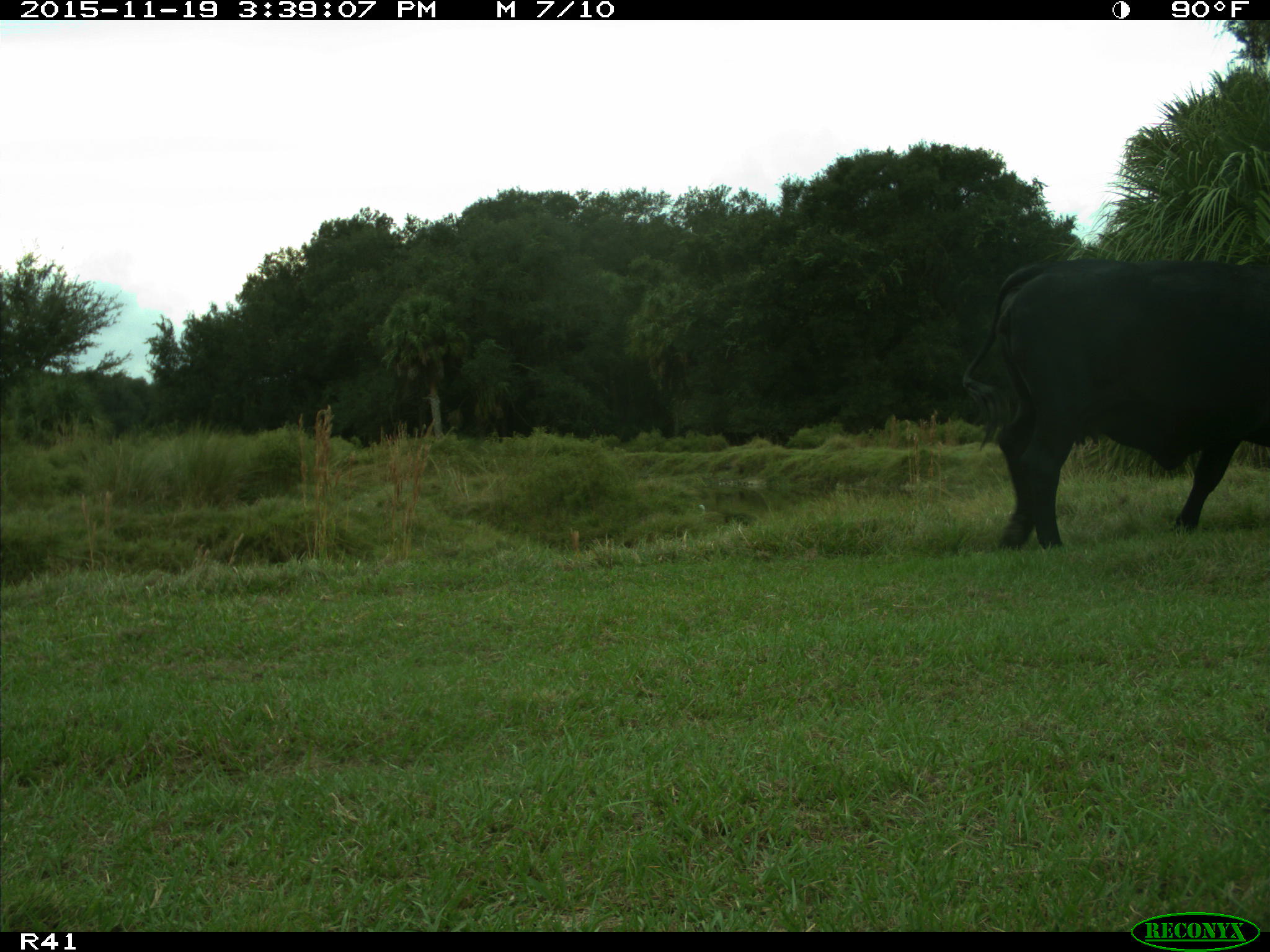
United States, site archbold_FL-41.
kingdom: Animalia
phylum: Chordata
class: Mammalia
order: Artiodactyla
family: Bovidae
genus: Bos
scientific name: Bos taurus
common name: domestic cow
Bos taurus (domestic cow).